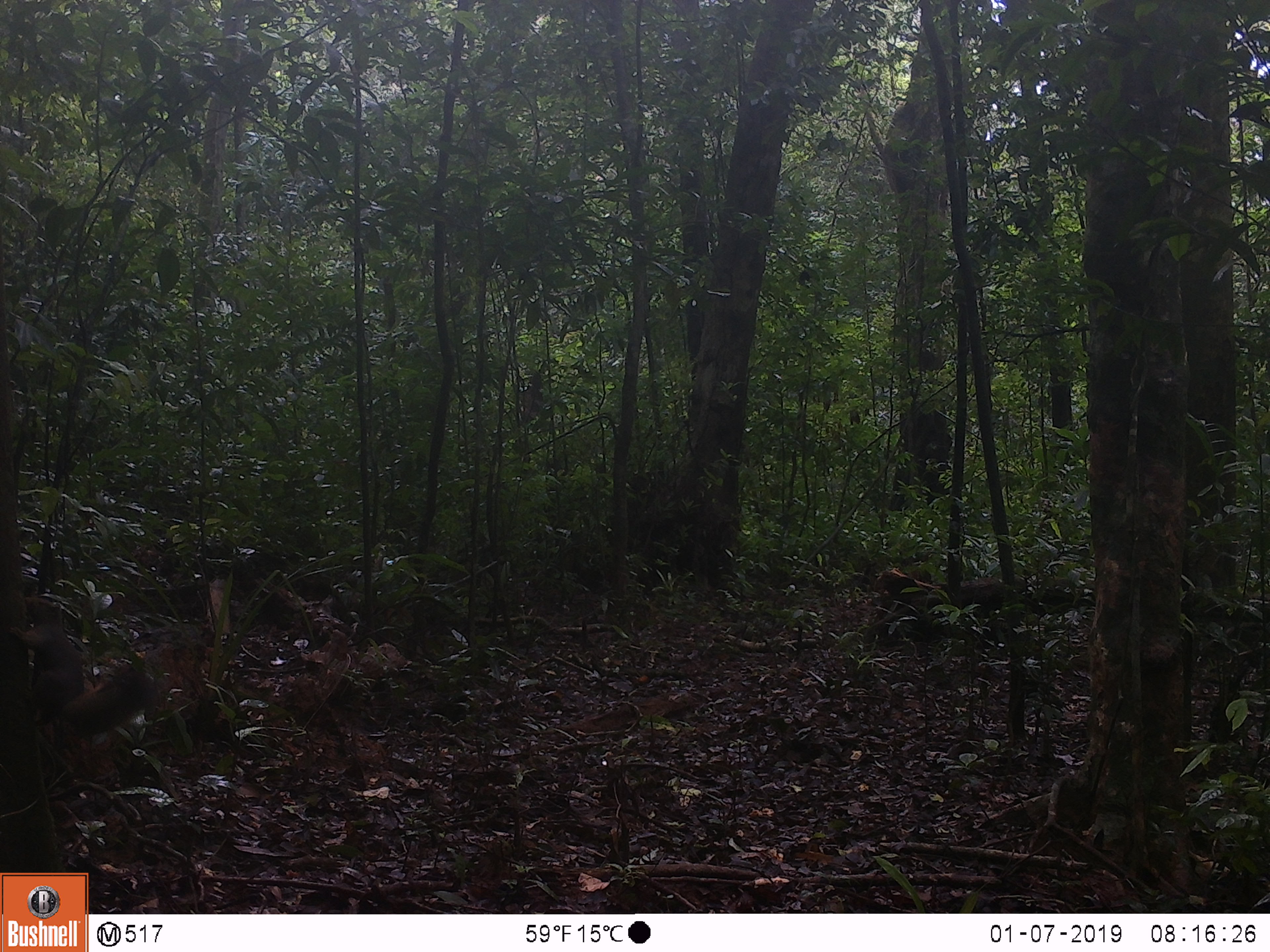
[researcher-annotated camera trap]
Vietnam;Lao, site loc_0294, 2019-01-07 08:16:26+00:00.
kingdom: Animalia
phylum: Chordata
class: Mammalia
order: Rodentia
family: Sciuridae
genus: Callosciurus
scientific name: Callosciurus erythraeus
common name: pallas's squirrel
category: pallass squirrel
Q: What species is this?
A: Pallass squirrel (pallas's squirrel) (Callosciurus erythraeus).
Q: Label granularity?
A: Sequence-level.